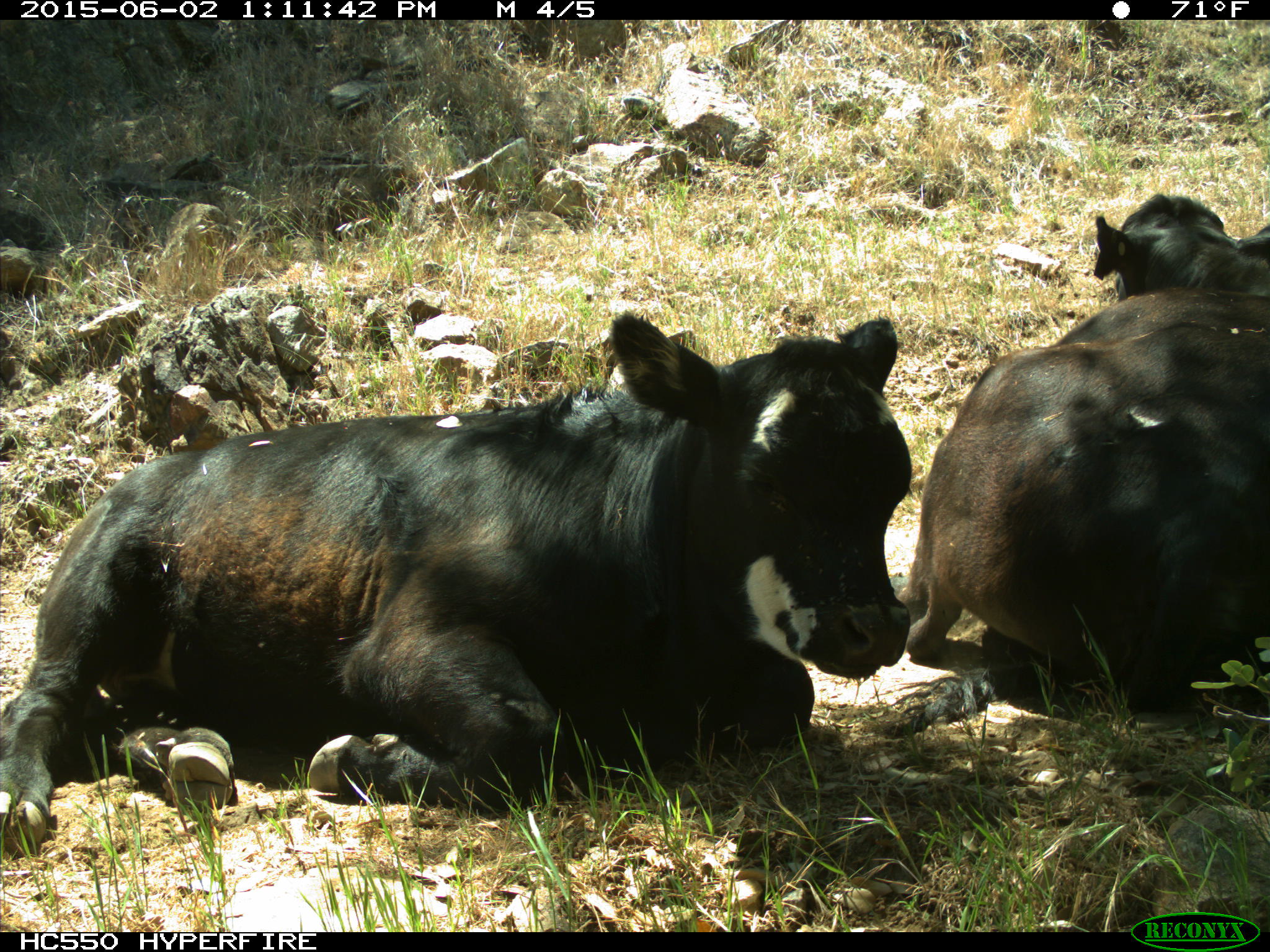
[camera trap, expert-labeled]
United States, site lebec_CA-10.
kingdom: Animalia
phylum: Chordata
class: Mammalia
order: Artiodactyla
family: Bovidae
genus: Bos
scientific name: Bos taurus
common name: domestic cow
Bos taurus (domestic cow).